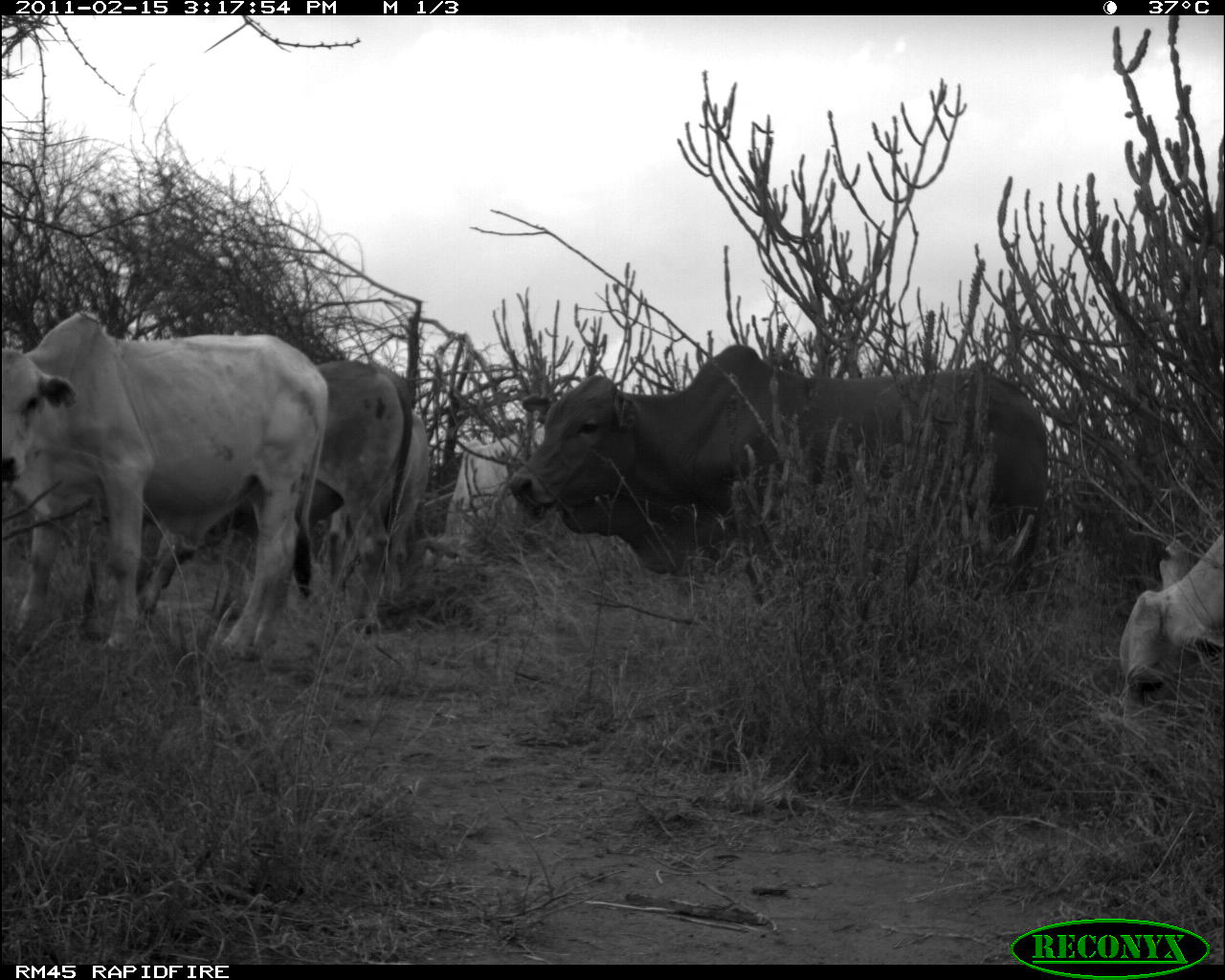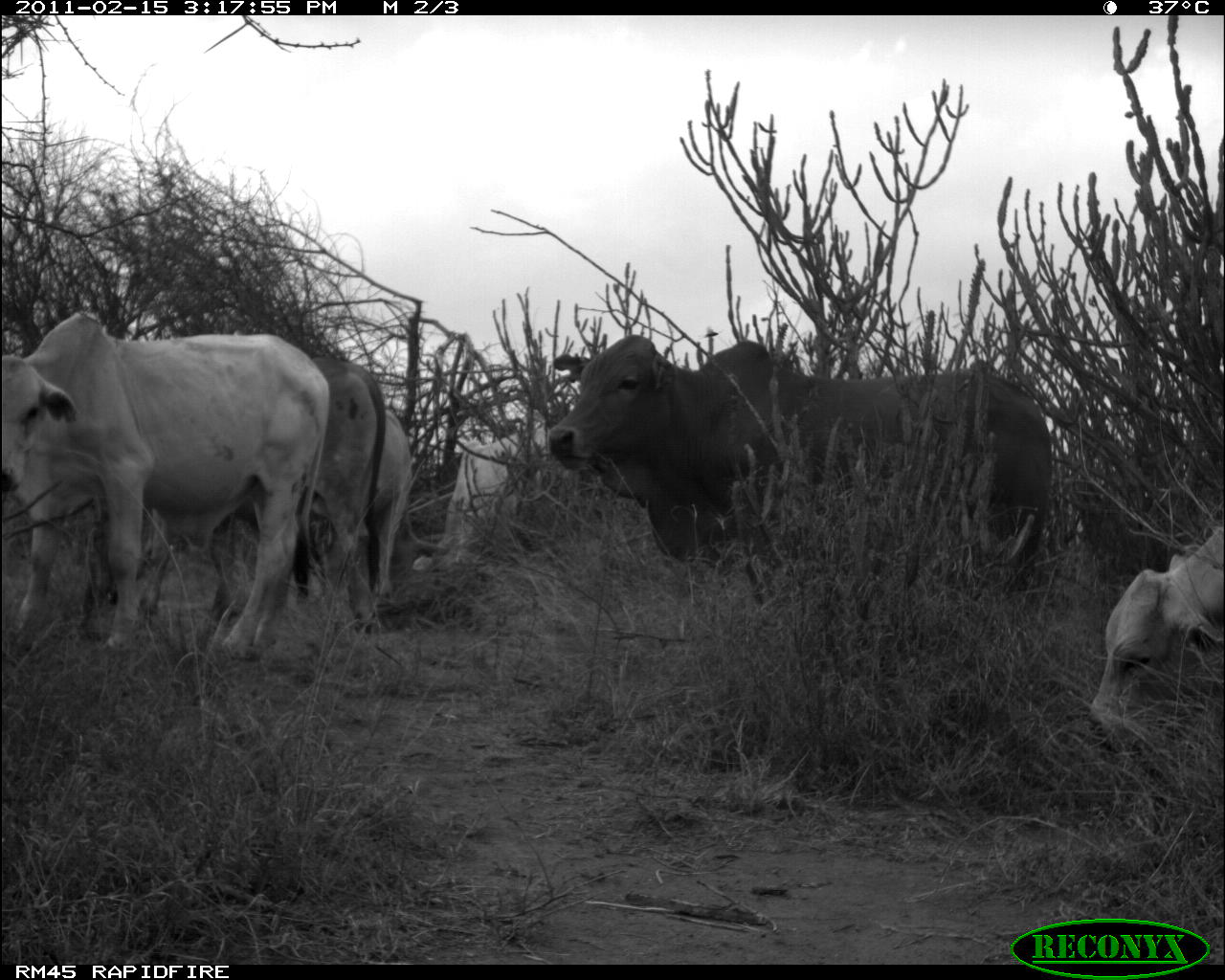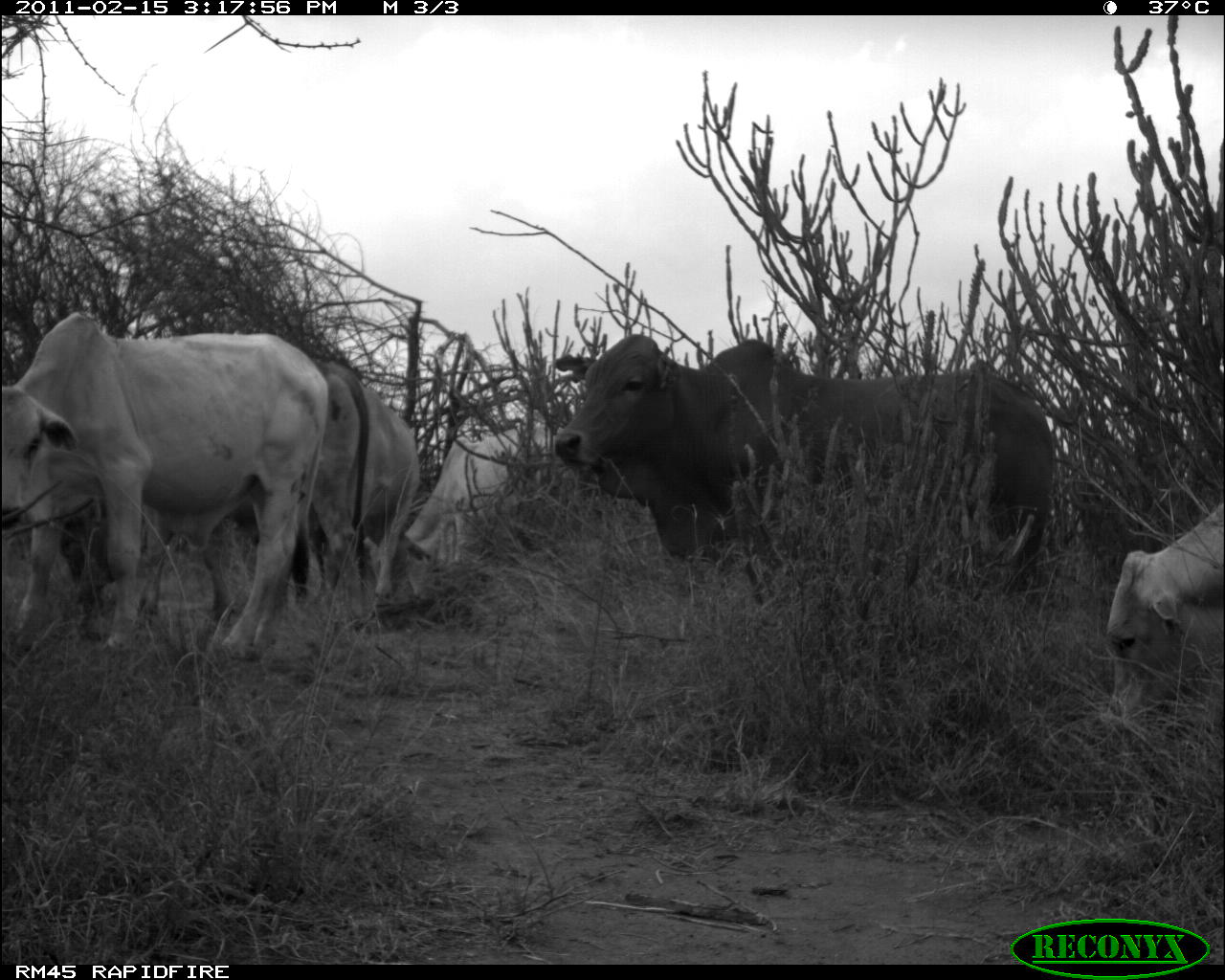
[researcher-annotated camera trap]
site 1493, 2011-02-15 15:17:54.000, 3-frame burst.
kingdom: Animalia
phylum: Chordata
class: Mammalia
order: Artiodactyla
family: Bovidae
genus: Bos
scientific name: Bos taurus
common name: domestic cattle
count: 6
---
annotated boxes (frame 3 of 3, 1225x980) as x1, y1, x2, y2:
bos taurus: 546, 330, 1056, 606; 2, 312, 330, 659; 396, 414, 570, 611; 1092, 499, 1225, 736; 309, 353, 422, 610; 58, 511, 256, 643